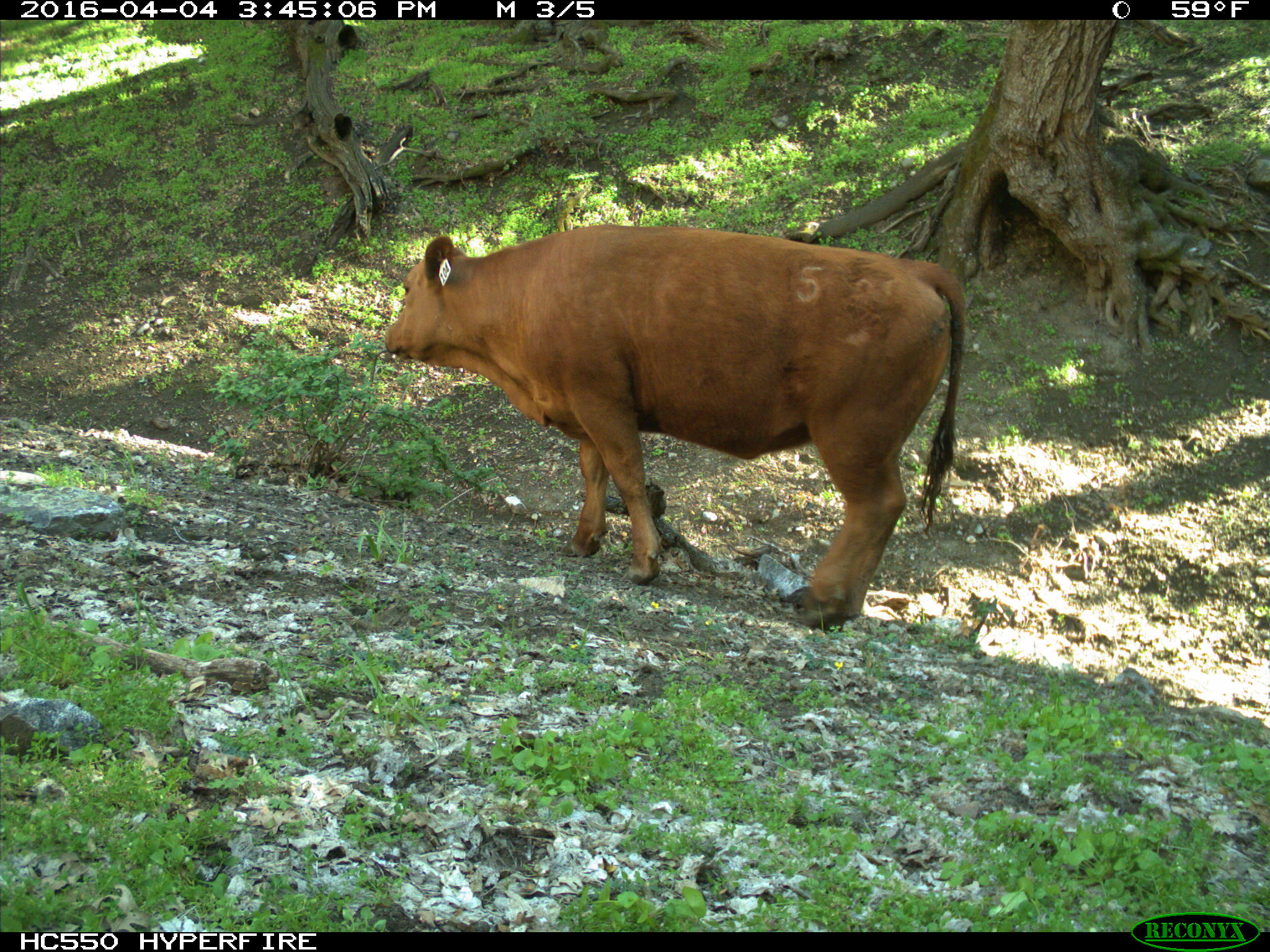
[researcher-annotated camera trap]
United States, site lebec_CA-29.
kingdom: Animalia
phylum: Chordata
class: Mammalia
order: Artiodactyla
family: Bovidae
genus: Bos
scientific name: Bos taurus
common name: domestic cow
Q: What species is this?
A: Bos taurus (domestic cow).